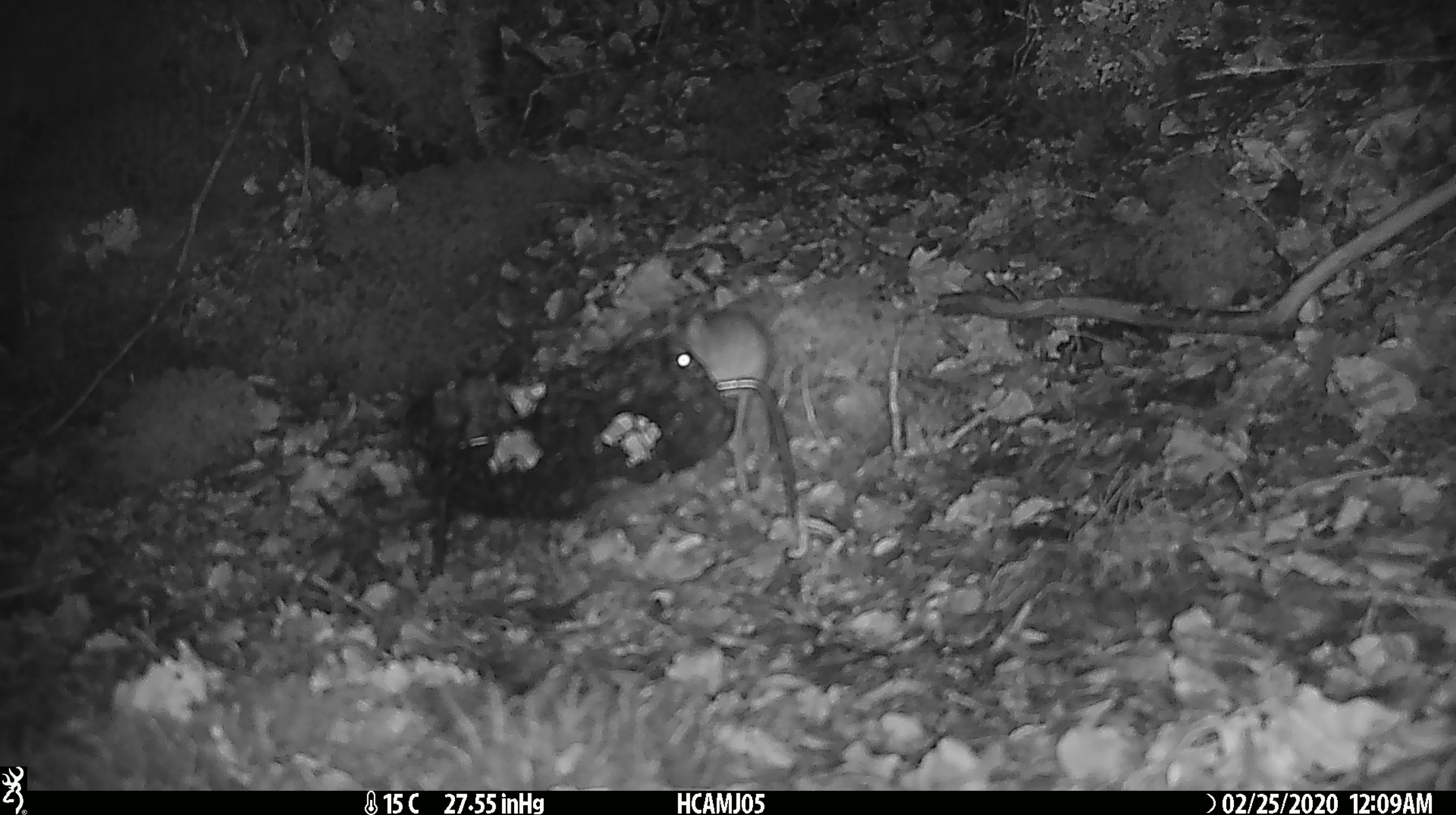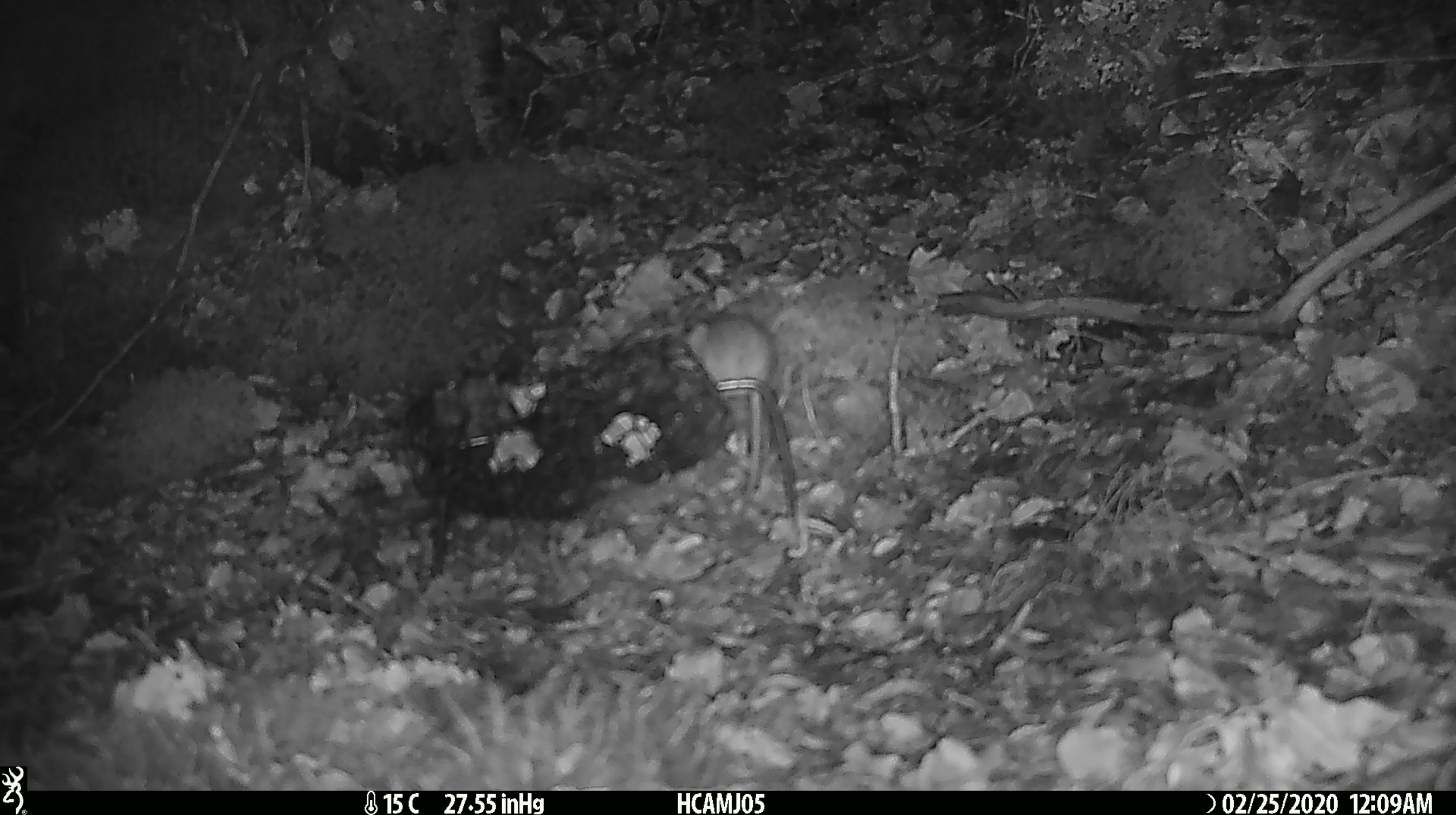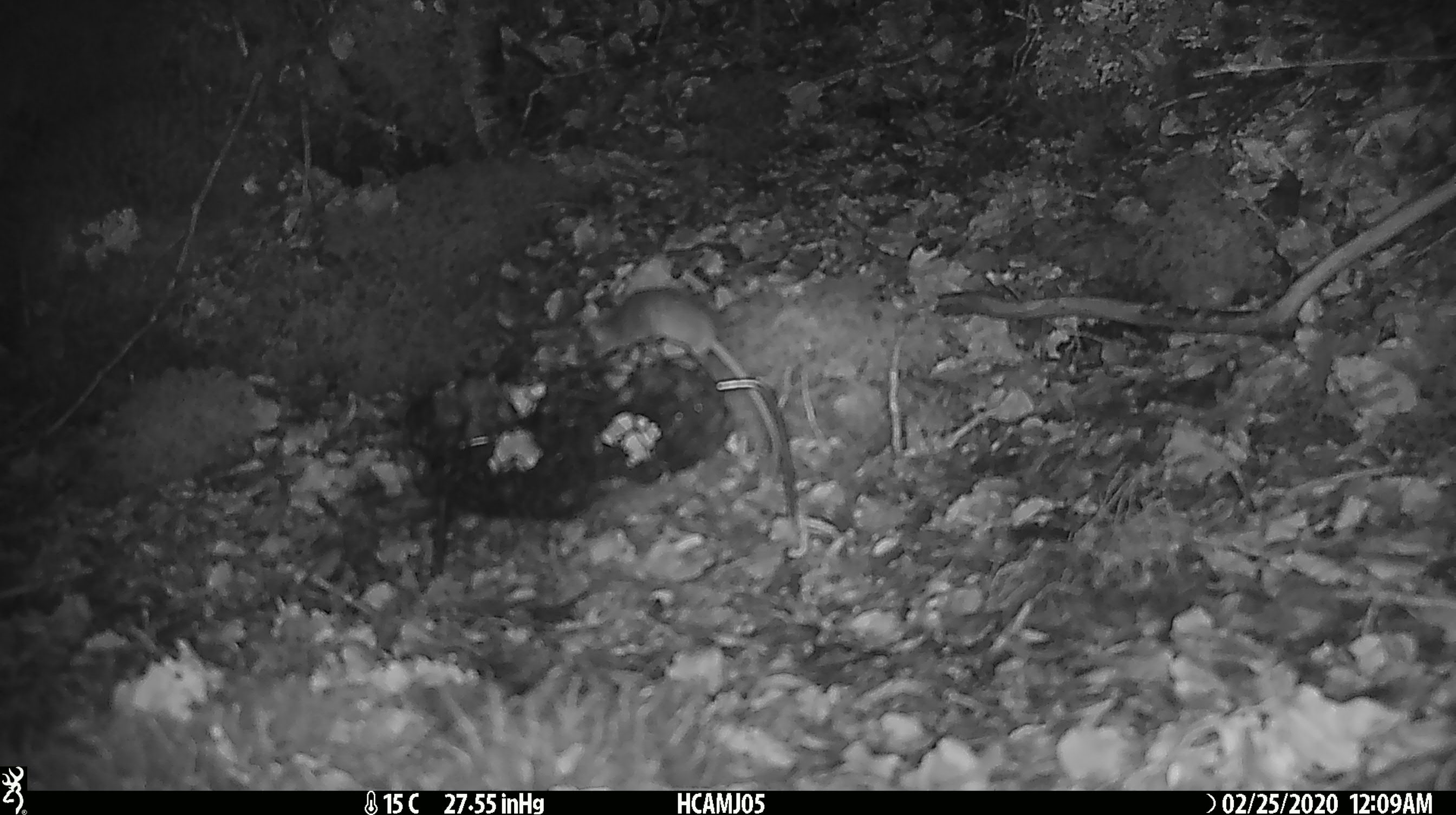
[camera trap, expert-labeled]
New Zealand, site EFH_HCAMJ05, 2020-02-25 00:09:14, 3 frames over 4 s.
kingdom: Animalia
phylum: Chordata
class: Mammalia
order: Rodentia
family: Muridae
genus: Mus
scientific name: Mus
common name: mouse